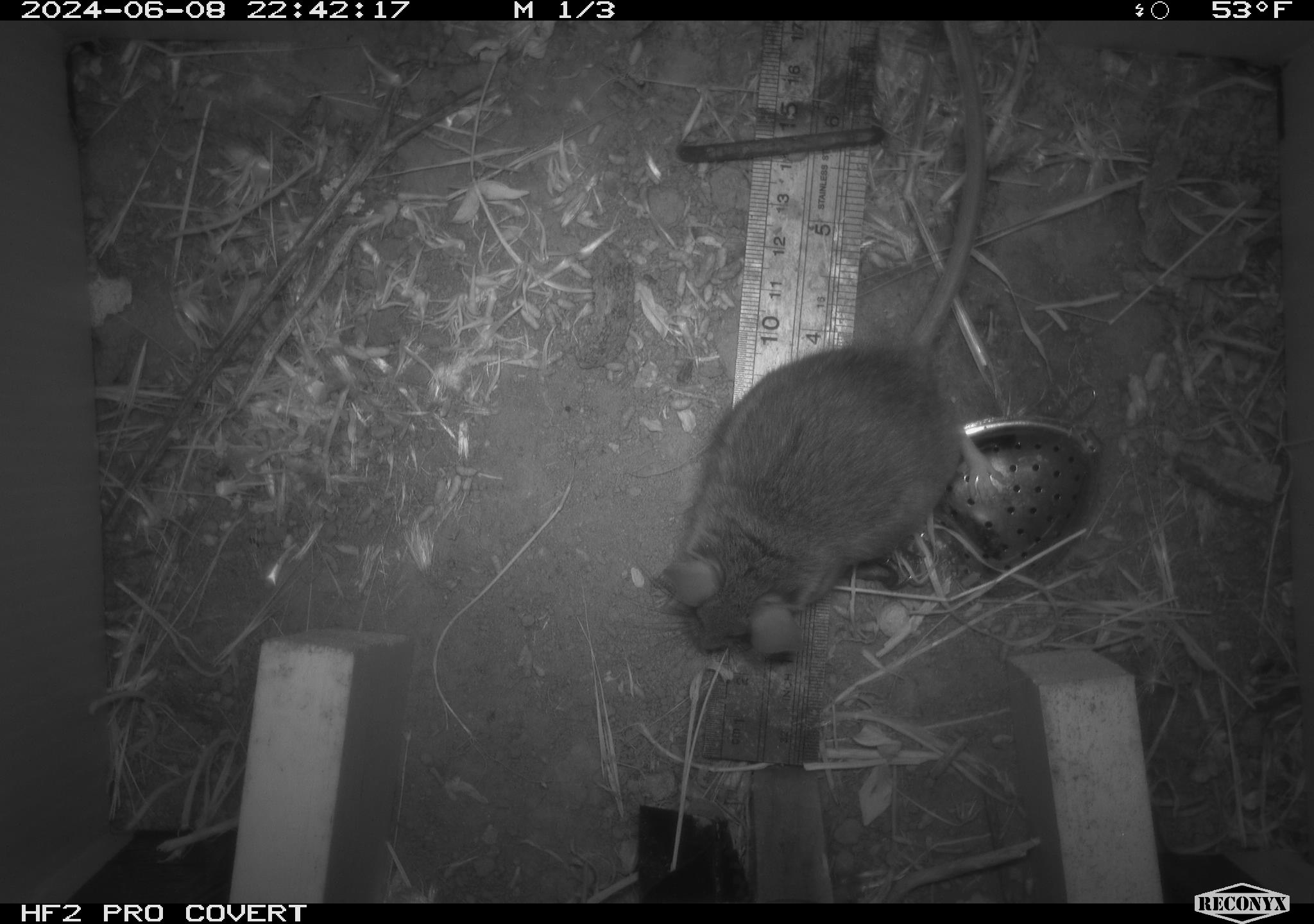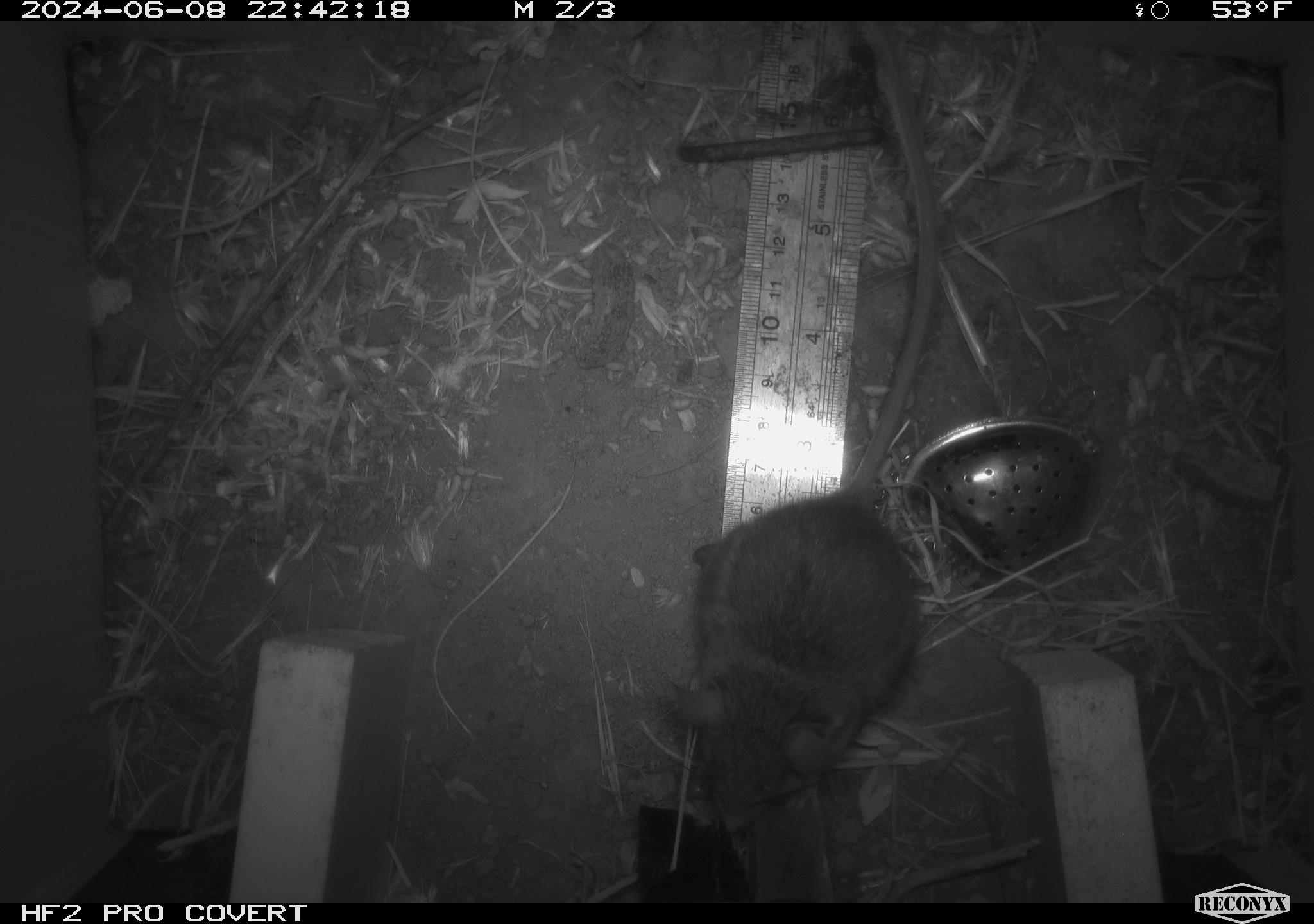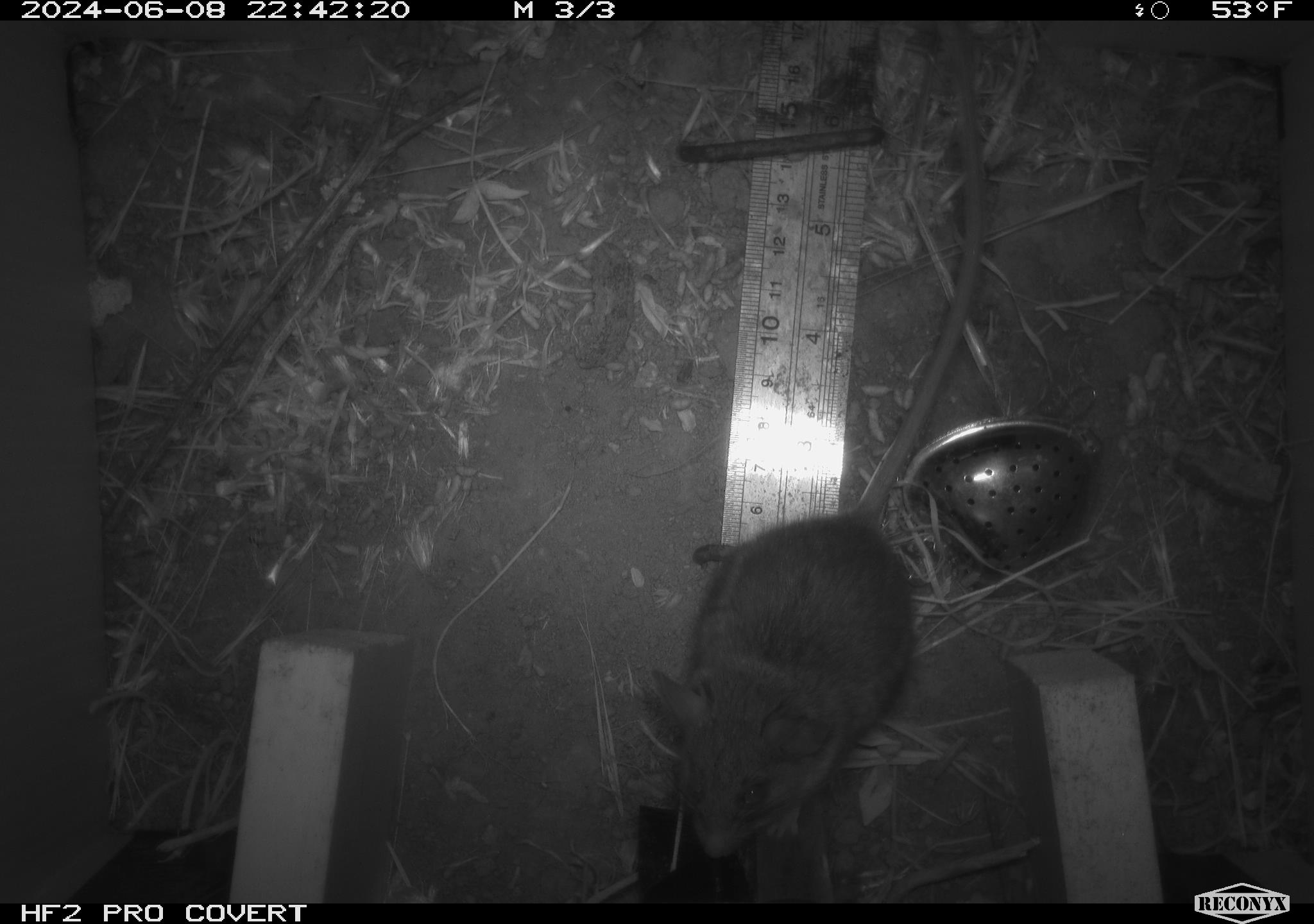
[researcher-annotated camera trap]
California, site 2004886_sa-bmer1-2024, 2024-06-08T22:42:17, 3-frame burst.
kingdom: Animalia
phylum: Chordata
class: Mammalia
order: Rodentia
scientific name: Rodentia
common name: woodrat or rat or mouse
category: woodrat or rat or mouse species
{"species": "woodrat or rat or mouse species (woodrat or rat or mouse) (Rodentia)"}